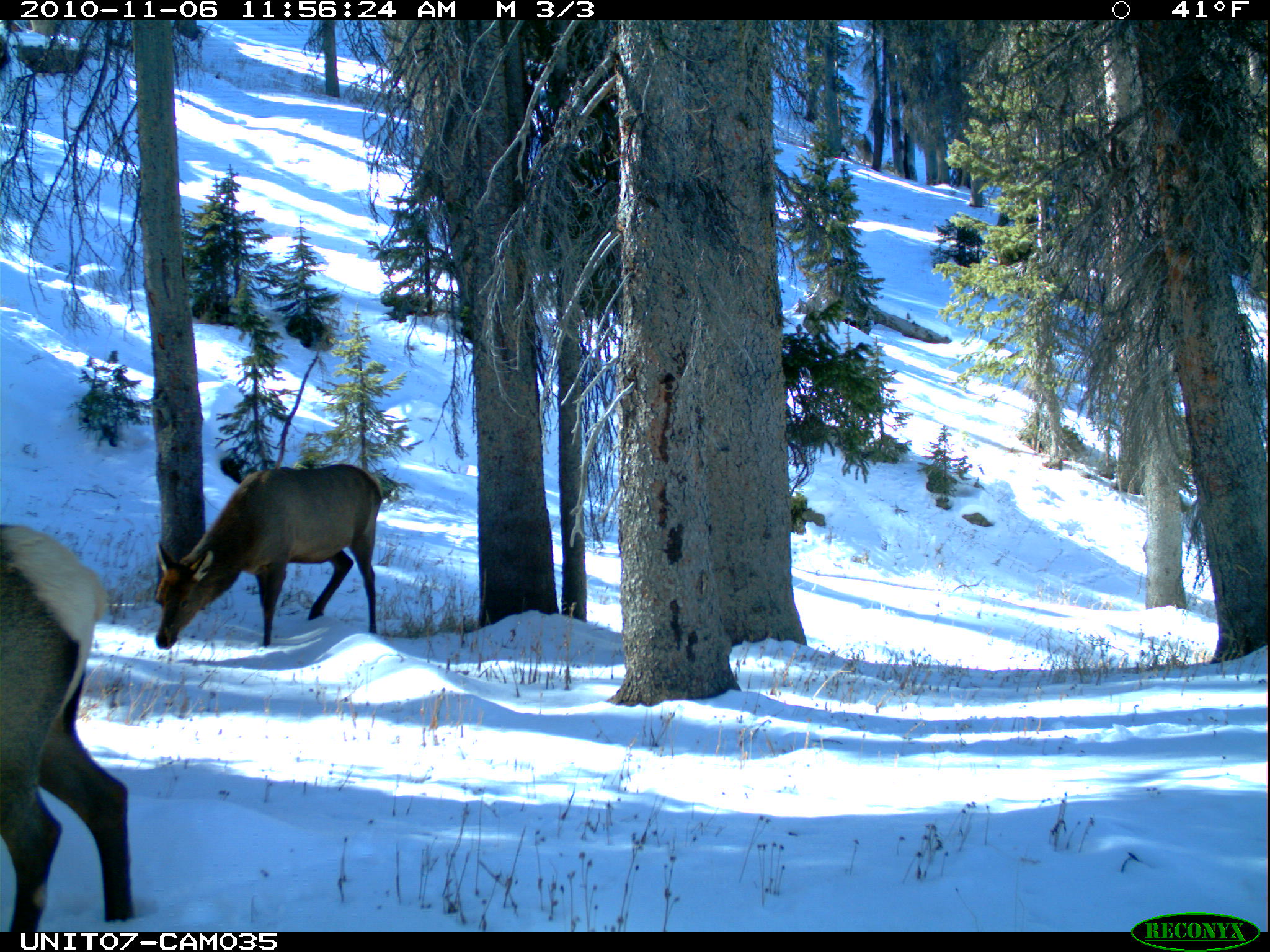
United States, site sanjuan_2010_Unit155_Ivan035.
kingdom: Animalia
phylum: Chordata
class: Mammalia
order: Artiodactyla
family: Cervidae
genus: Cervus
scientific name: Cervus elaphus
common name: red deer